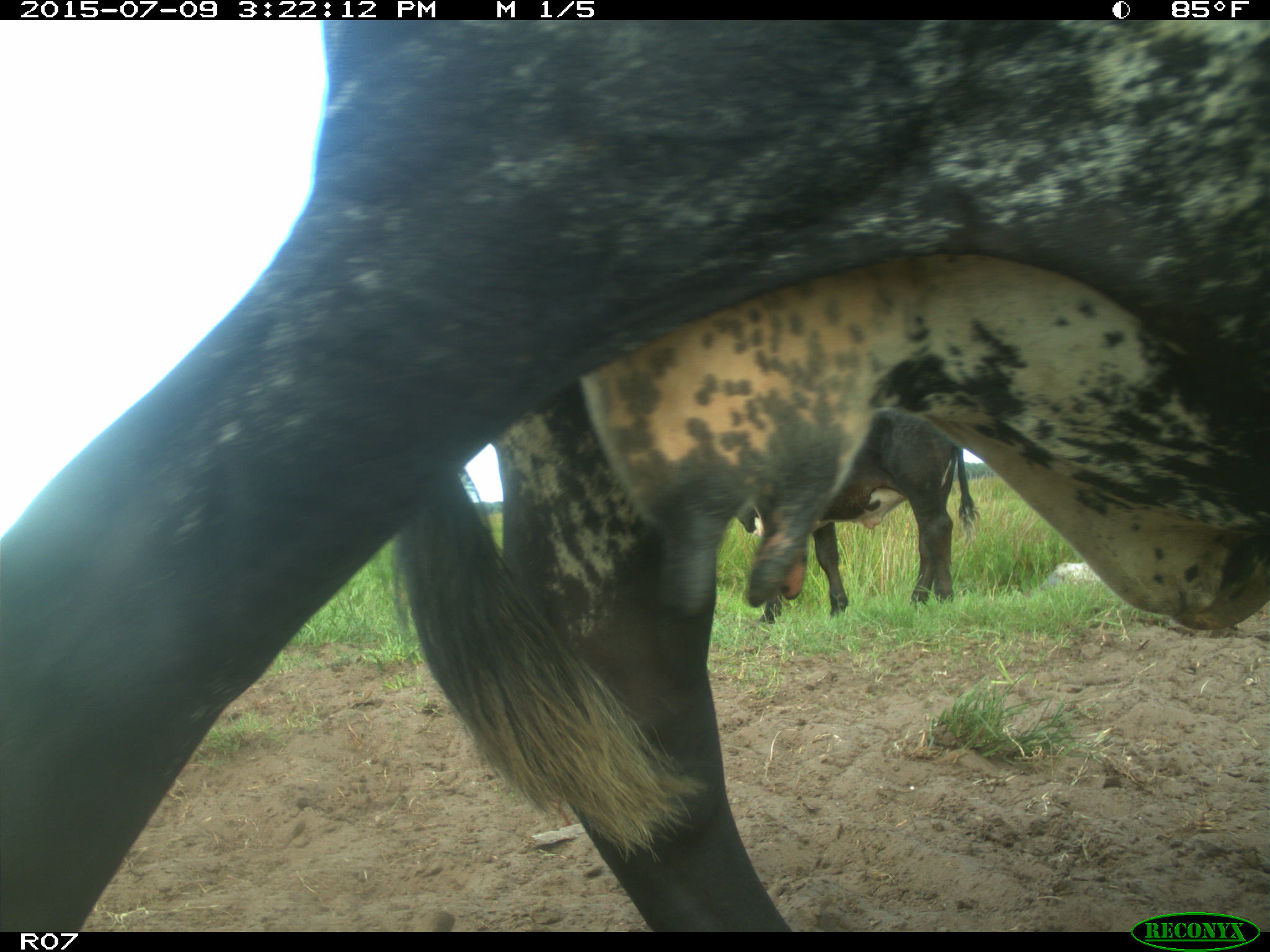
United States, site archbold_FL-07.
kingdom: Animalia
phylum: Chordata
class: Mammalia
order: Artiodactyla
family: Bovidae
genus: Bos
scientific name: Bos taurus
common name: domestic cow